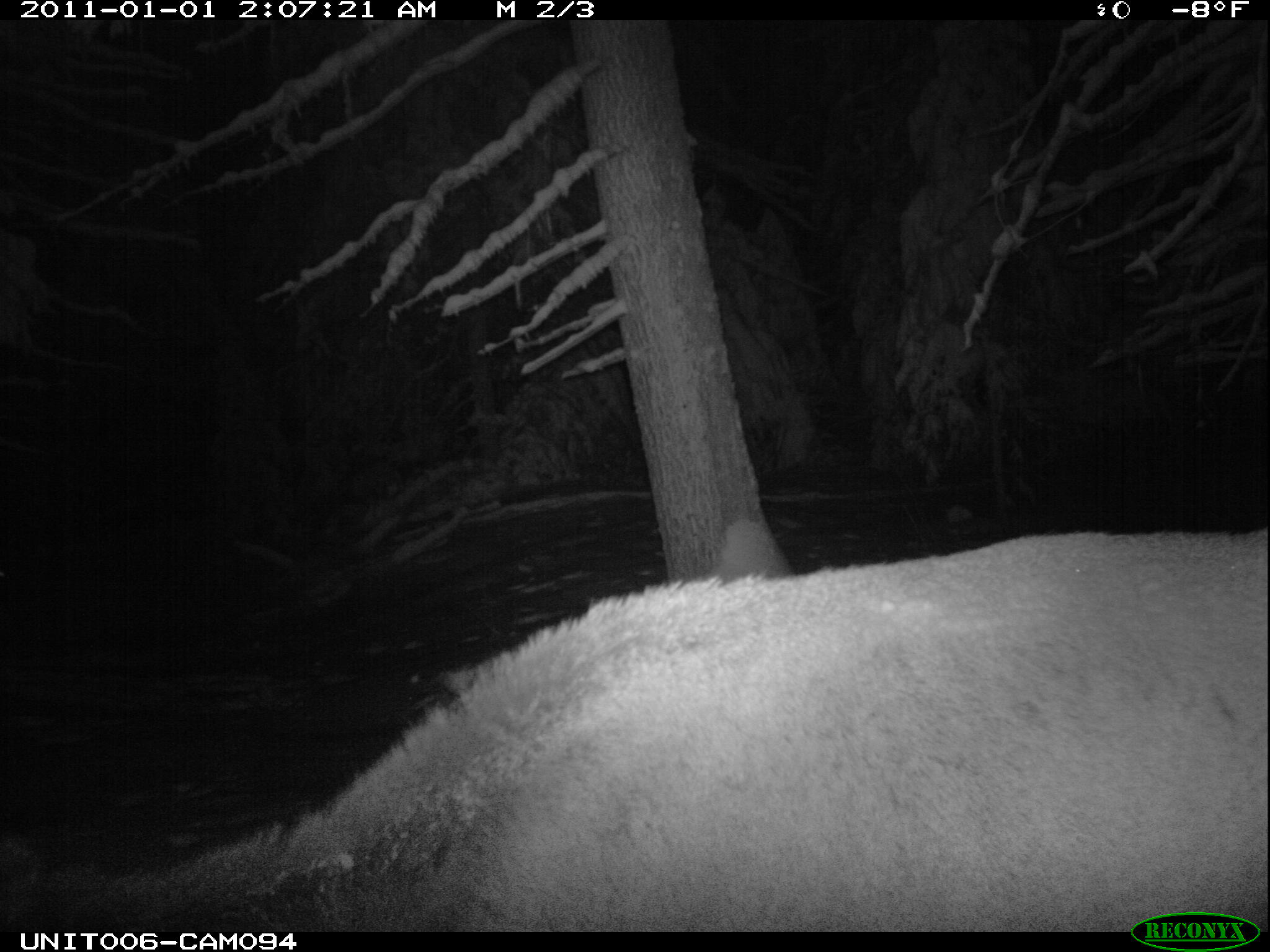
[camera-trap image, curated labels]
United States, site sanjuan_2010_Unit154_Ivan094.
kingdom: Animalia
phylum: Chordata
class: Mammalia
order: Artiodactyla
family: Cervidae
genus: Cervus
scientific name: Cervus elaphus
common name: red deer